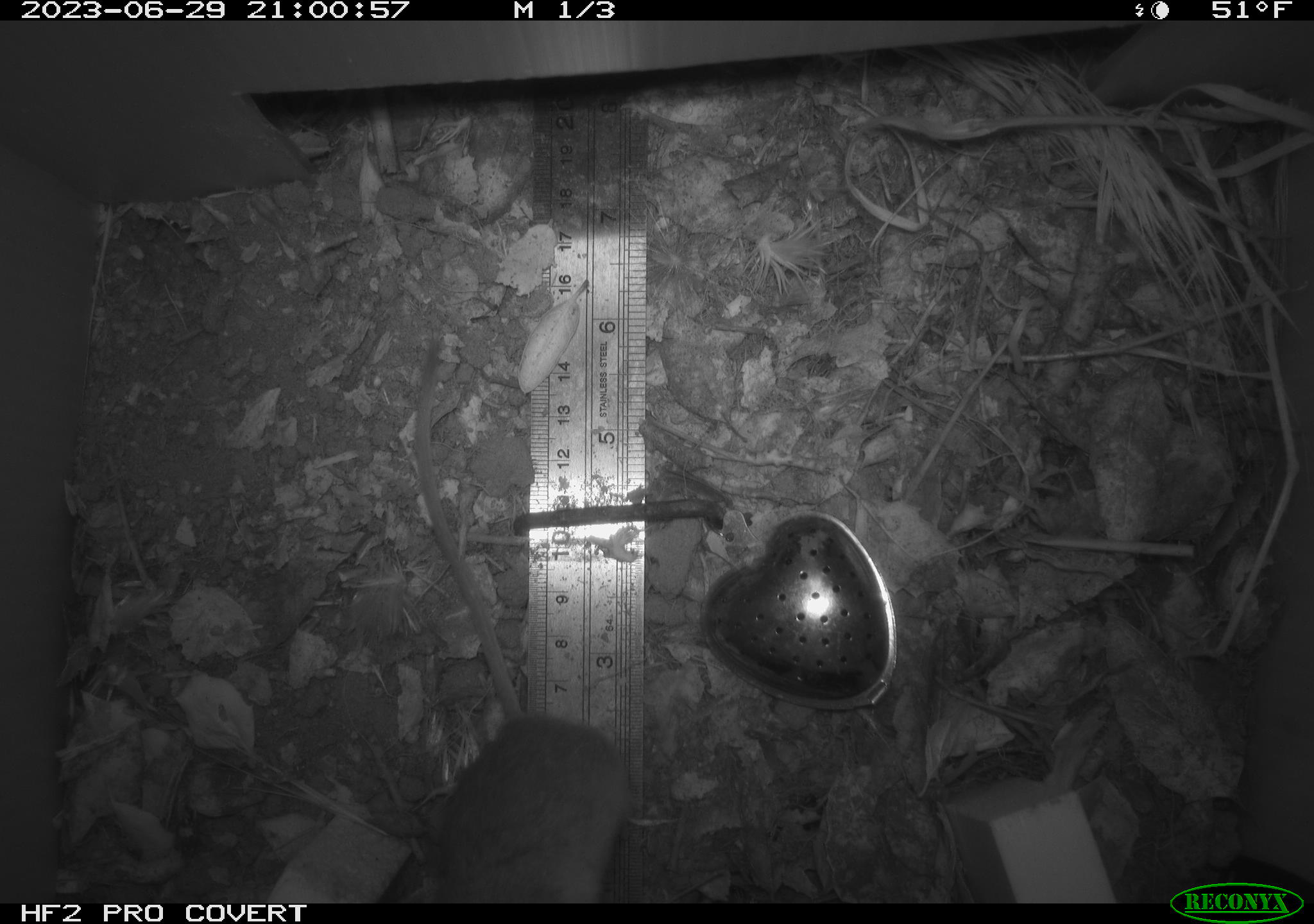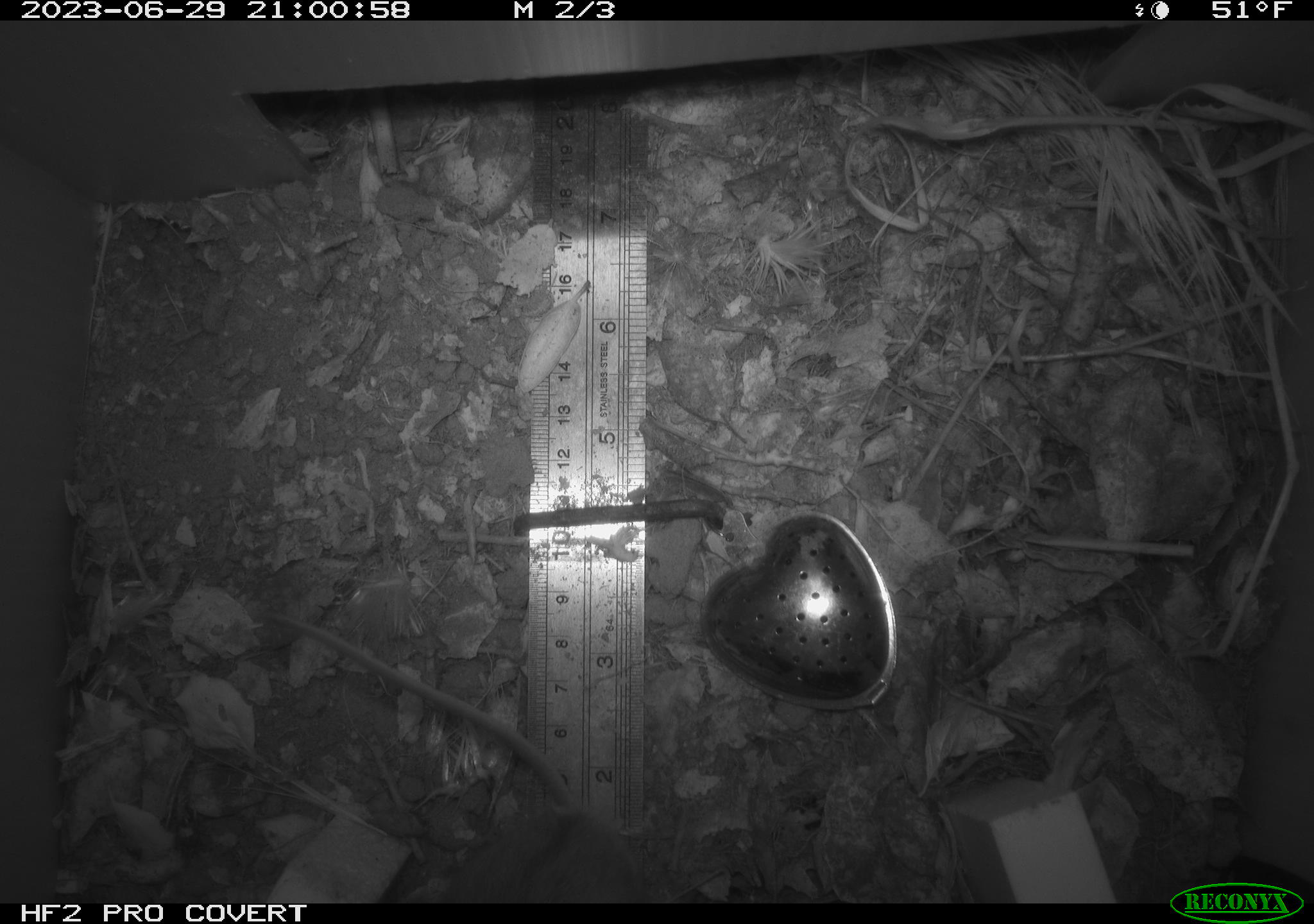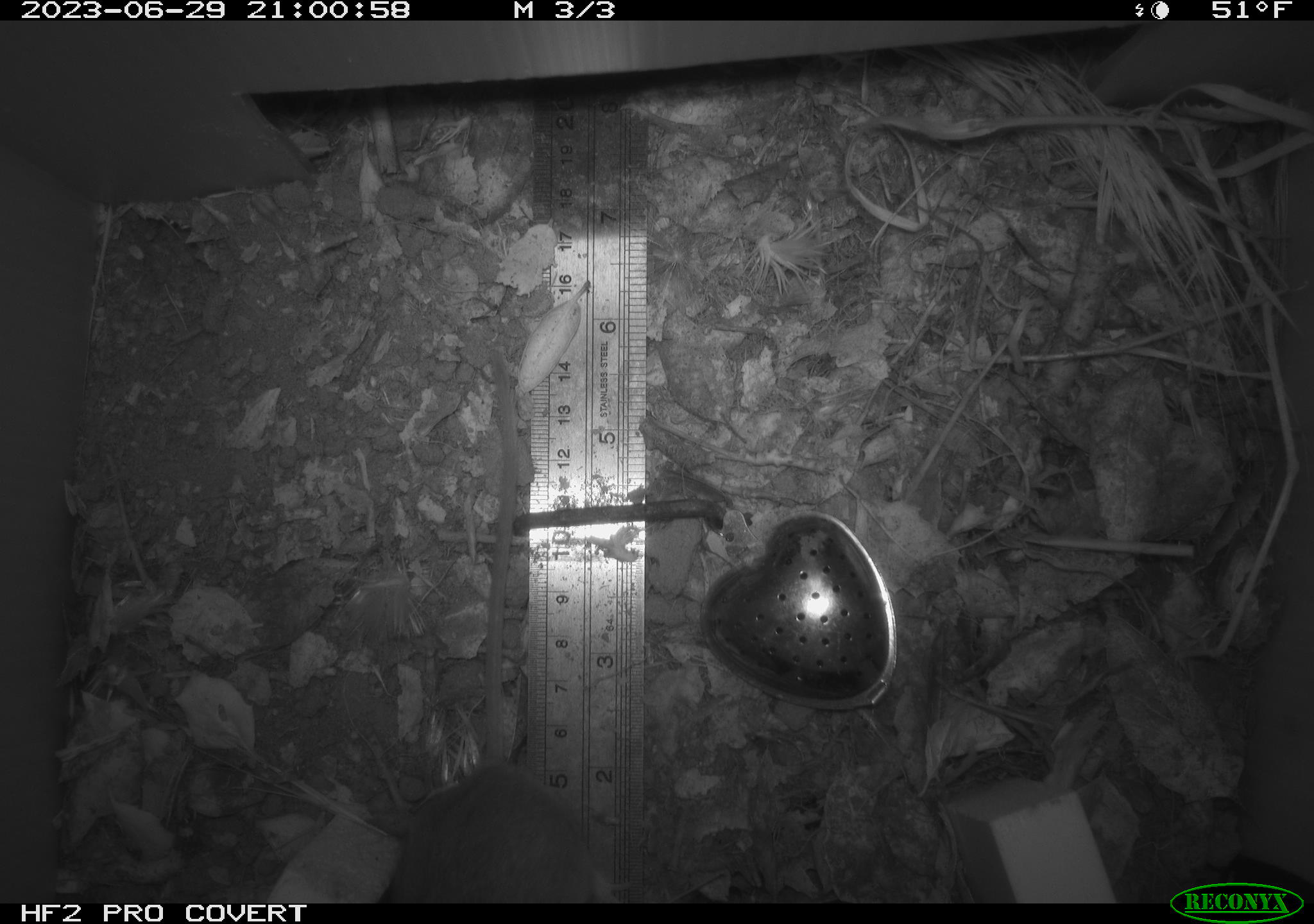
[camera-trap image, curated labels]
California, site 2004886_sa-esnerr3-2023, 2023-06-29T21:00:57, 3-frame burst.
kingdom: Animalia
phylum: Chordata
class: Mammalia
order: Rodentia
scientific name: Rodentia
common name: mouse species